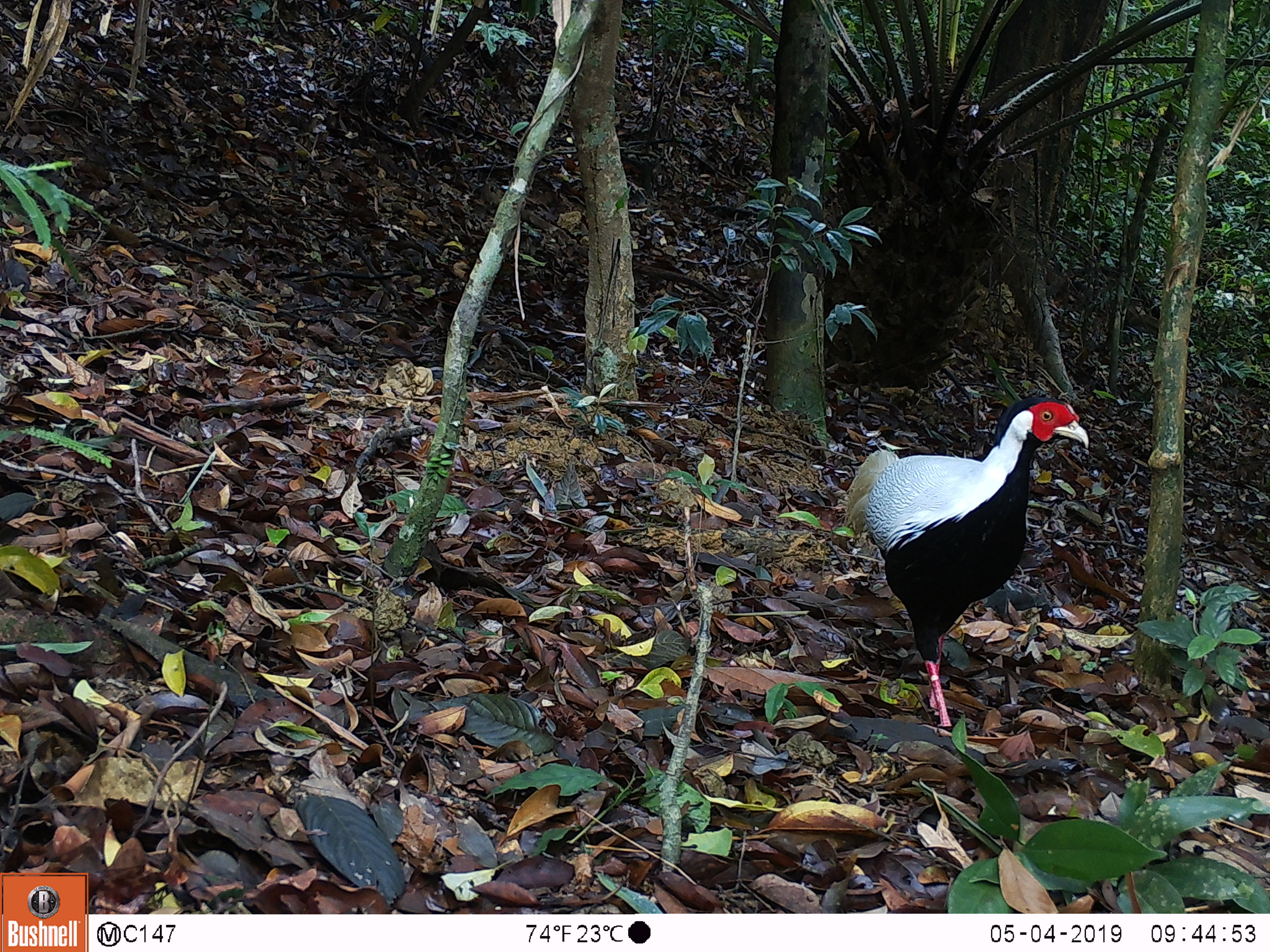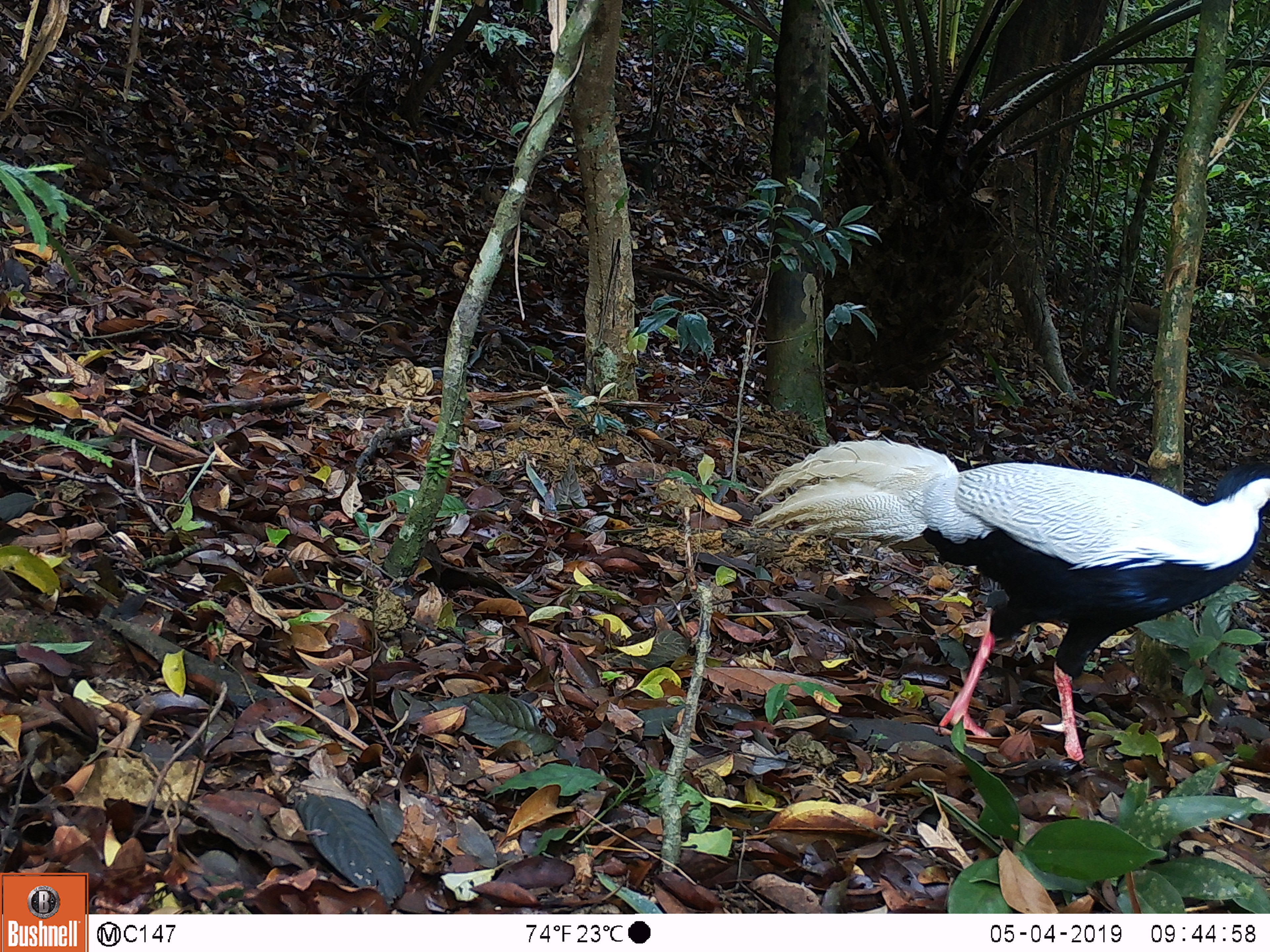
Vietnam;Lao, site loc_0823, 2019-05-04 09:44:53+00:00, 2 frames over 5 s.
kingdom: Animalia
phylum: Chordata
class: Aves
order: Galliformes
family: Phasianidae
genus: Lophura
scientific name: Lophura nycthemera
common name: silver pheasant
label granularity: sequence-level